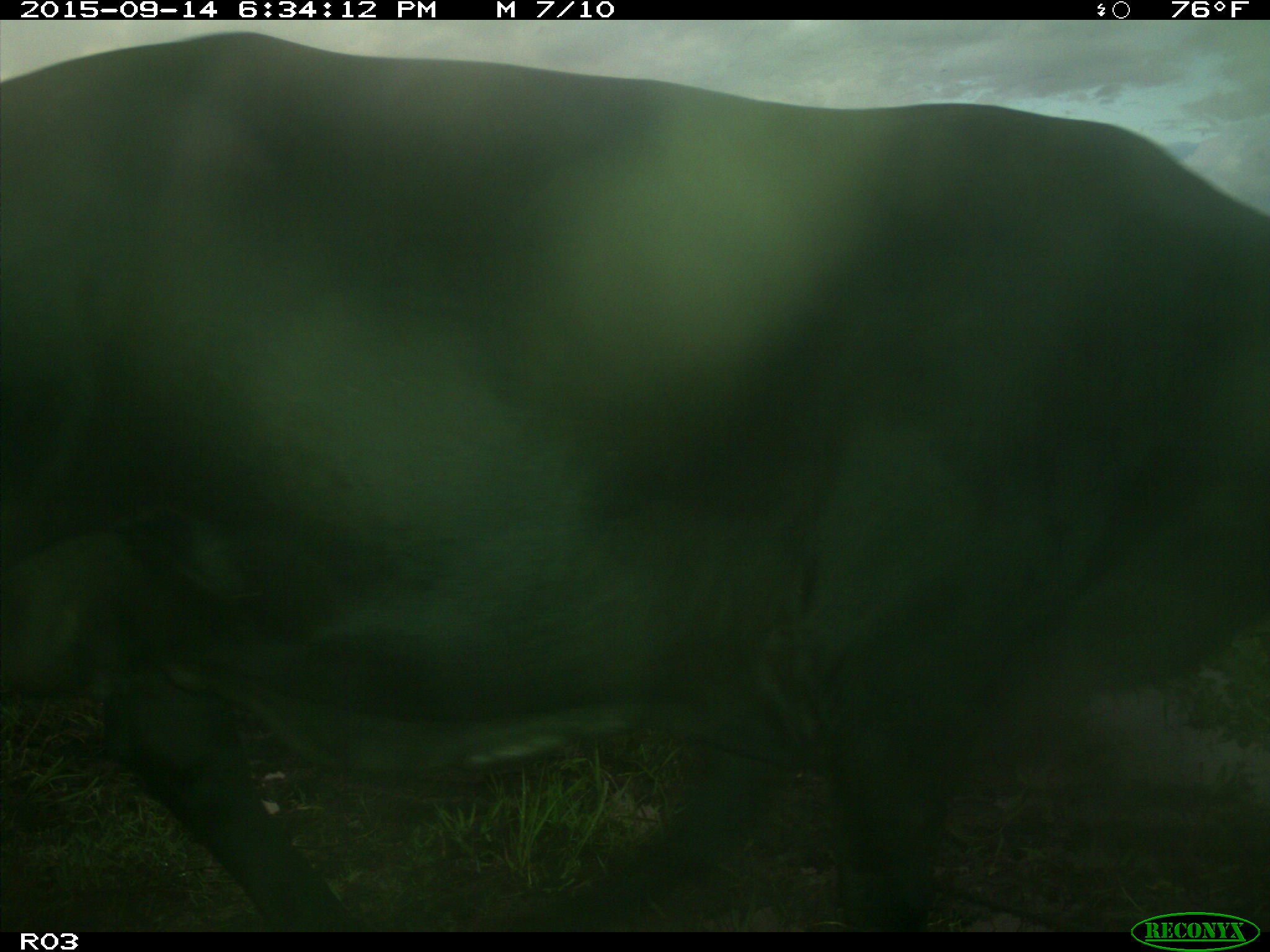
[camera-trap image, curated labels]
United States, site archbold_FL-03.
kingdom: Animalia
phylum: Chordata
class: Mammalia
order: Artiodactyla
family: Bovidae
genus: Bos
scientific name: Bos taurus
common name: domestic cow